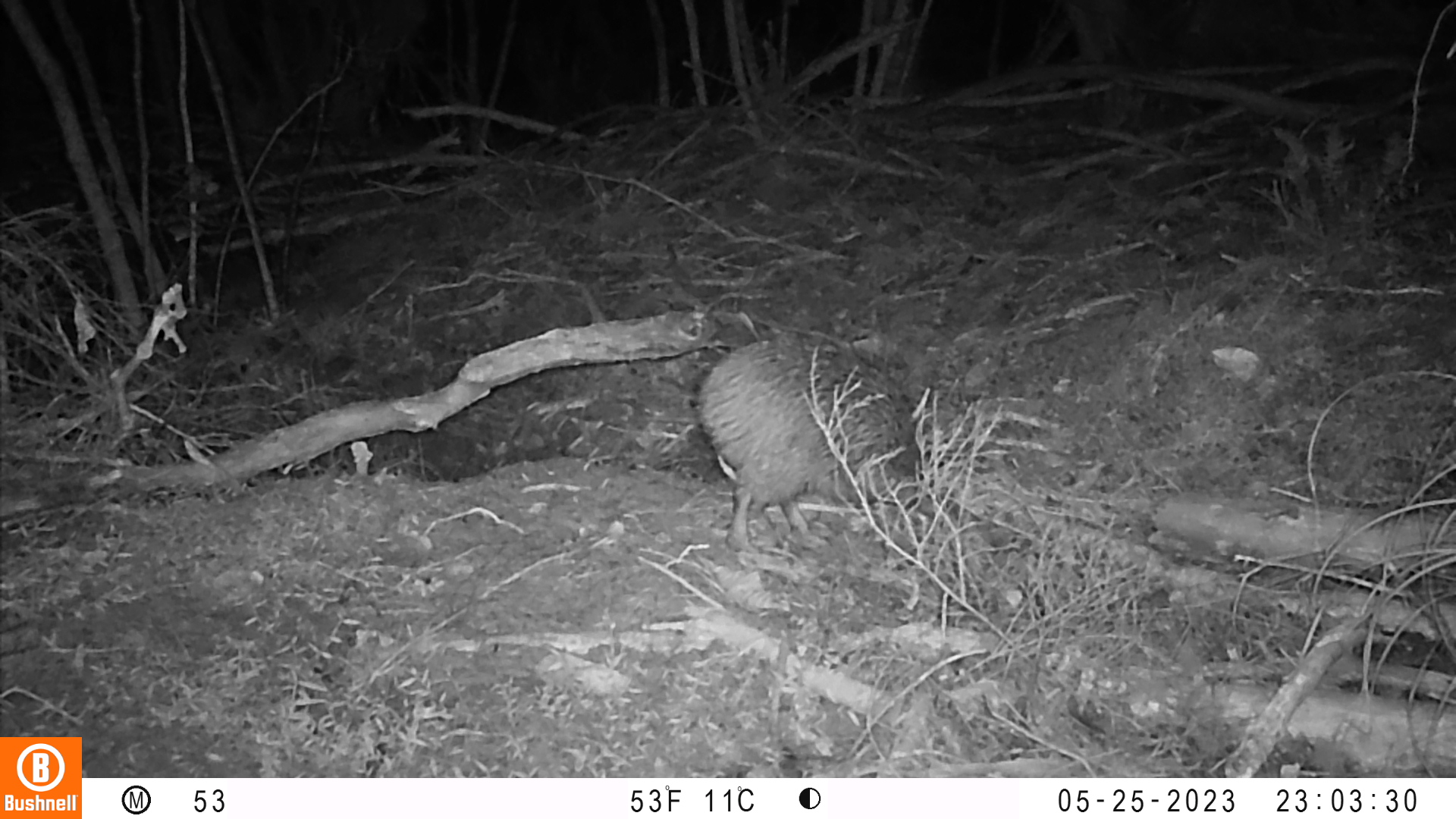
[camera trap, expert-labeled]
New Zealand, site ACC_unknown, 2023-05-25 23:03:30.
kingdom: Animalia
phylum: Chordata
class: Aves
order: Apterygiformes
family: Apterygidae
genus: Apteryx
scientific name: Apteryx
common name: kiwi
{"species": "kiwi (Apteryx)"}